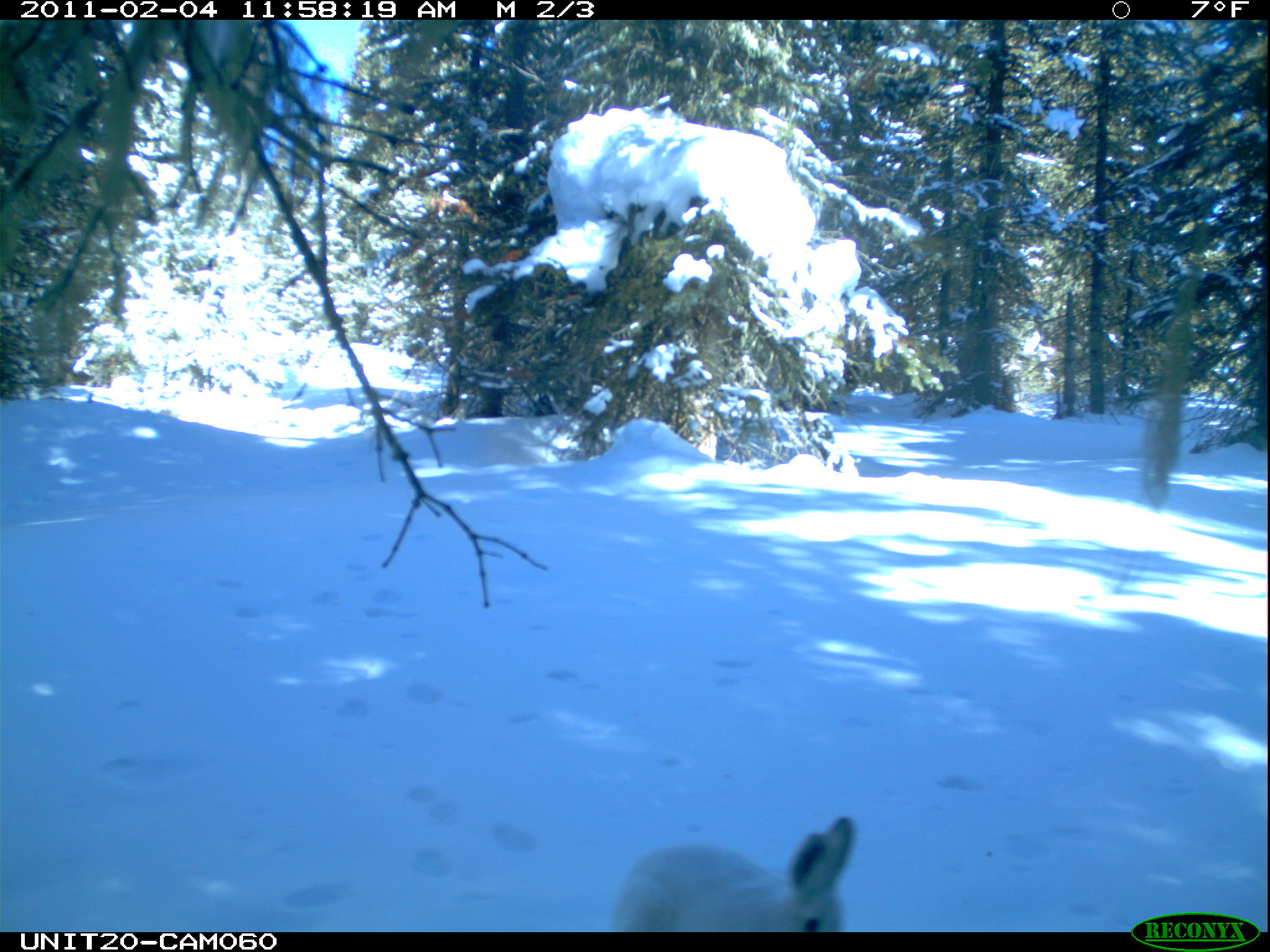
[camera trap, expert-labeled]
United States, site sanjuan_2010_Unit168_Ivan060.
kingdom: Animalia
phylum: Chordata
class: Mammalia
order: Lagomorpha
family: Leporidae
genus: Lepus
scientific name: Lepus americanus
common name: snowshoe hare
Lepus americanus (snowshoe hare).